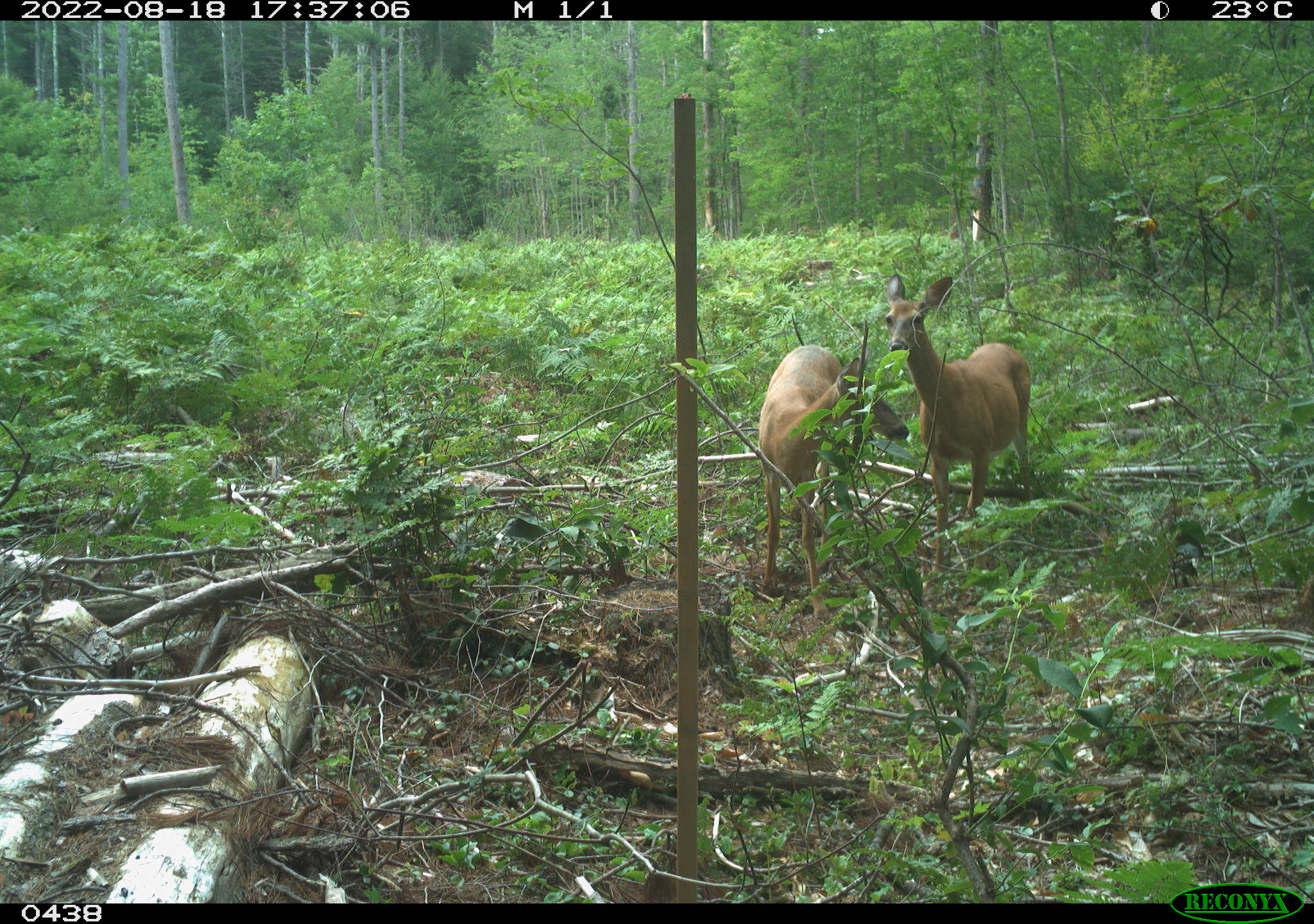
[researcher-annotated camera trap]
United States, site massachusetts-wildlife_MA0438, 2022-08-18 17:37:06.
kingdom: Animalia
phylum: Chordata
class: Mammalia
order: Artiodactyla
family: Cervidae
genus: Odocoileus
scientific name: Odocoileus virginianus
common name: white-tailed deer